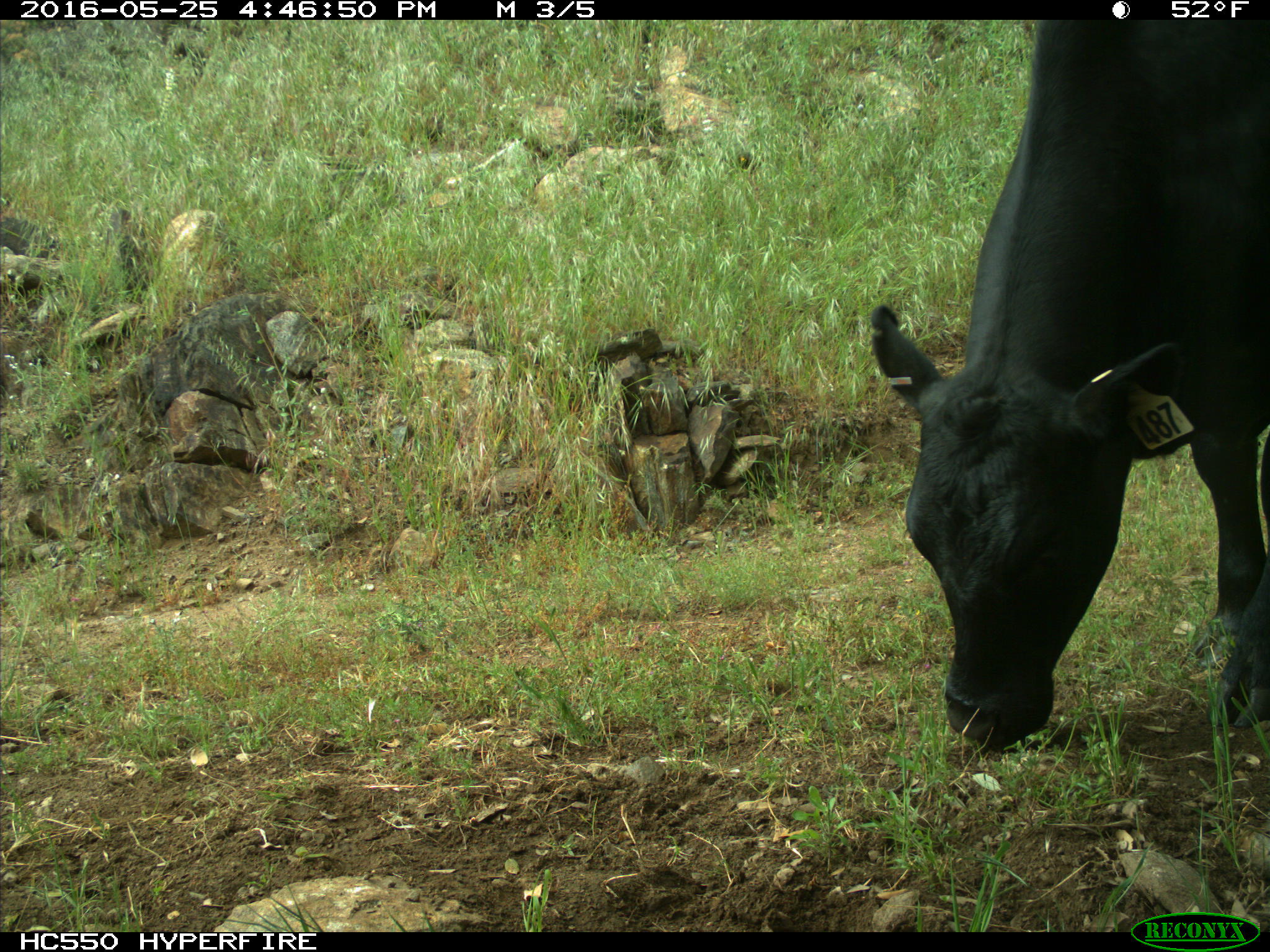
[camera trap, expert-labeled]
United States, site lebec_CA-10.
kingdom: Animalia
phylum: Chordata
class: Mammalia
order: Artiodactyla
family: Bovidae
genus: Bos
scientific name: Bos taurus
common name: domestic cow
Bos taurus (domestic cow).